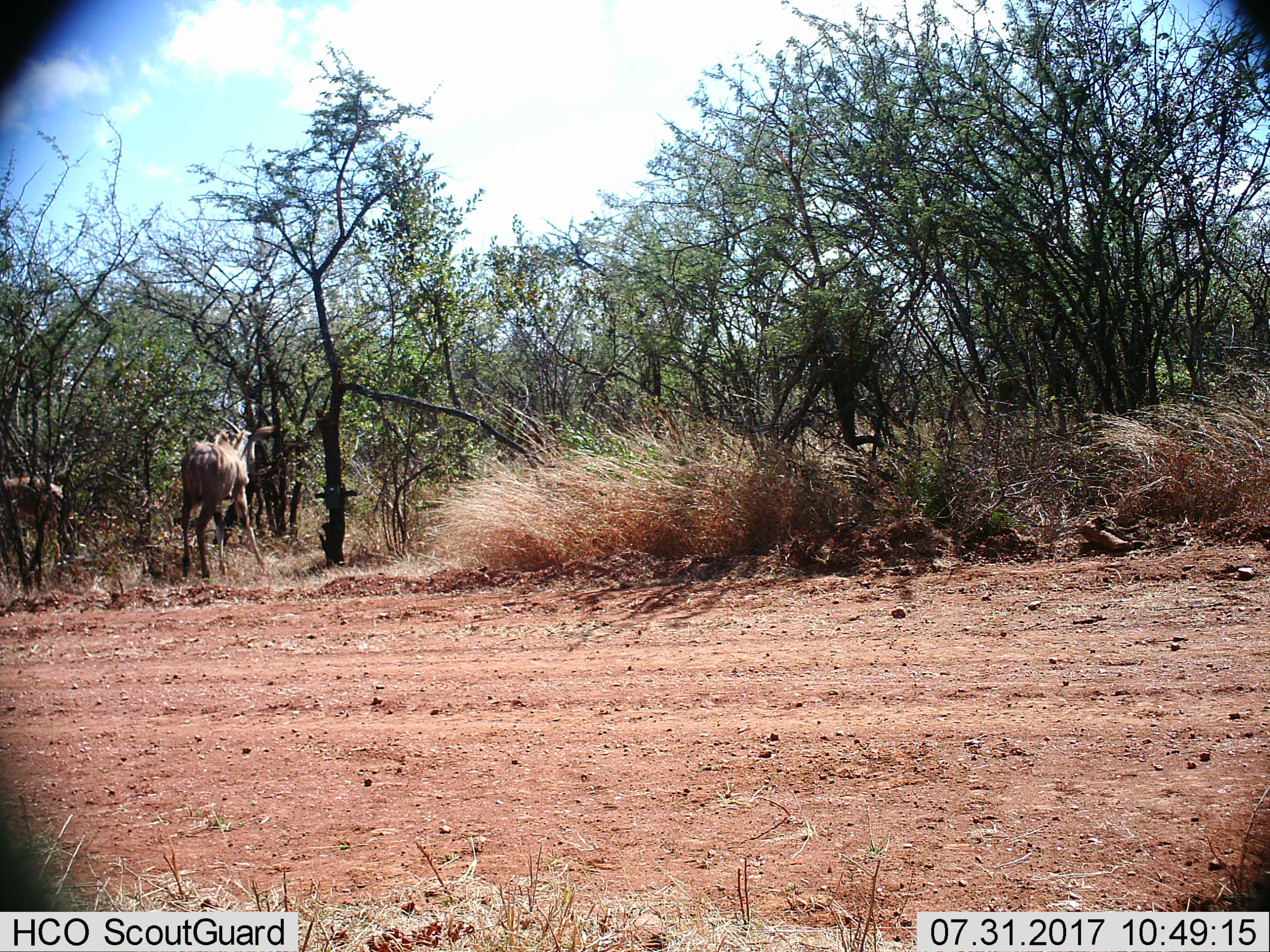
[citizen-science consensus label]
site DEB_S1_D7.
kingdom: Animalia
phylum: Chordata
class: Mammalia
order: Artiodactyla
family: Bovidae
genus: Tragelaphus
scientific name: Tragelaphus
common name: kudu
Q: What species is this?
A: Kudu (Tragelaphus).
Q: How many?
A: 2.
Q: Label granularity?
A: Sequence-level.